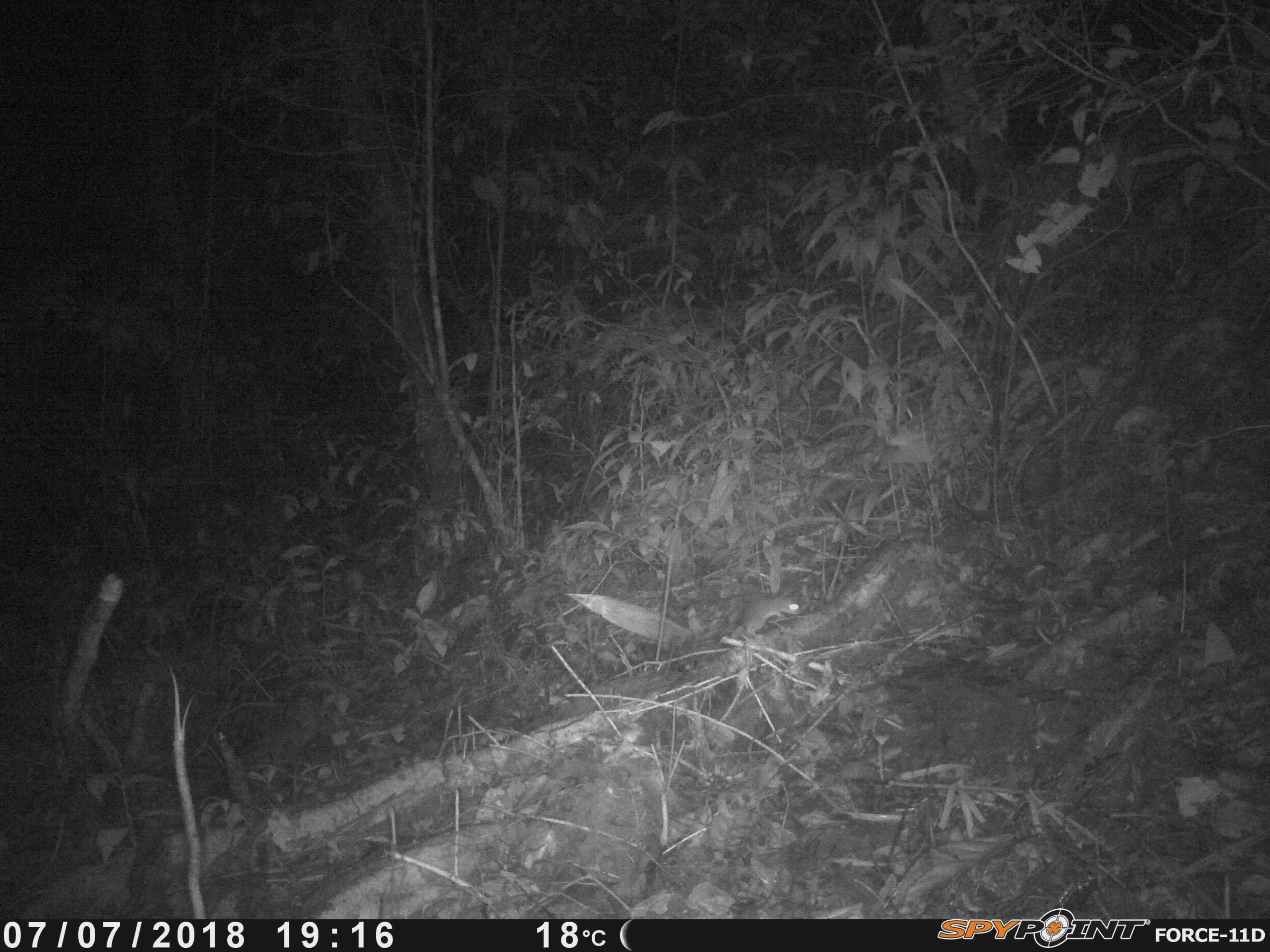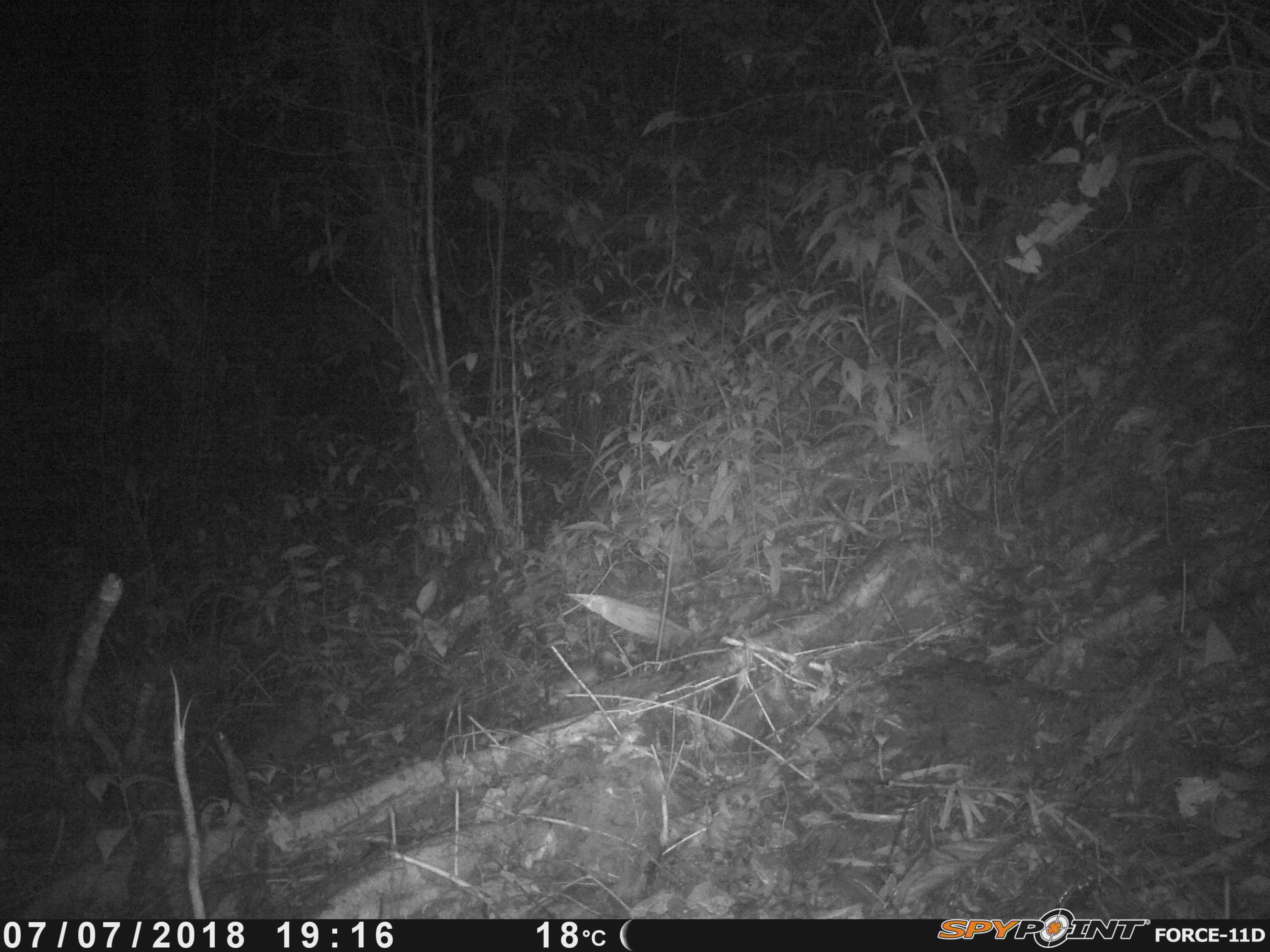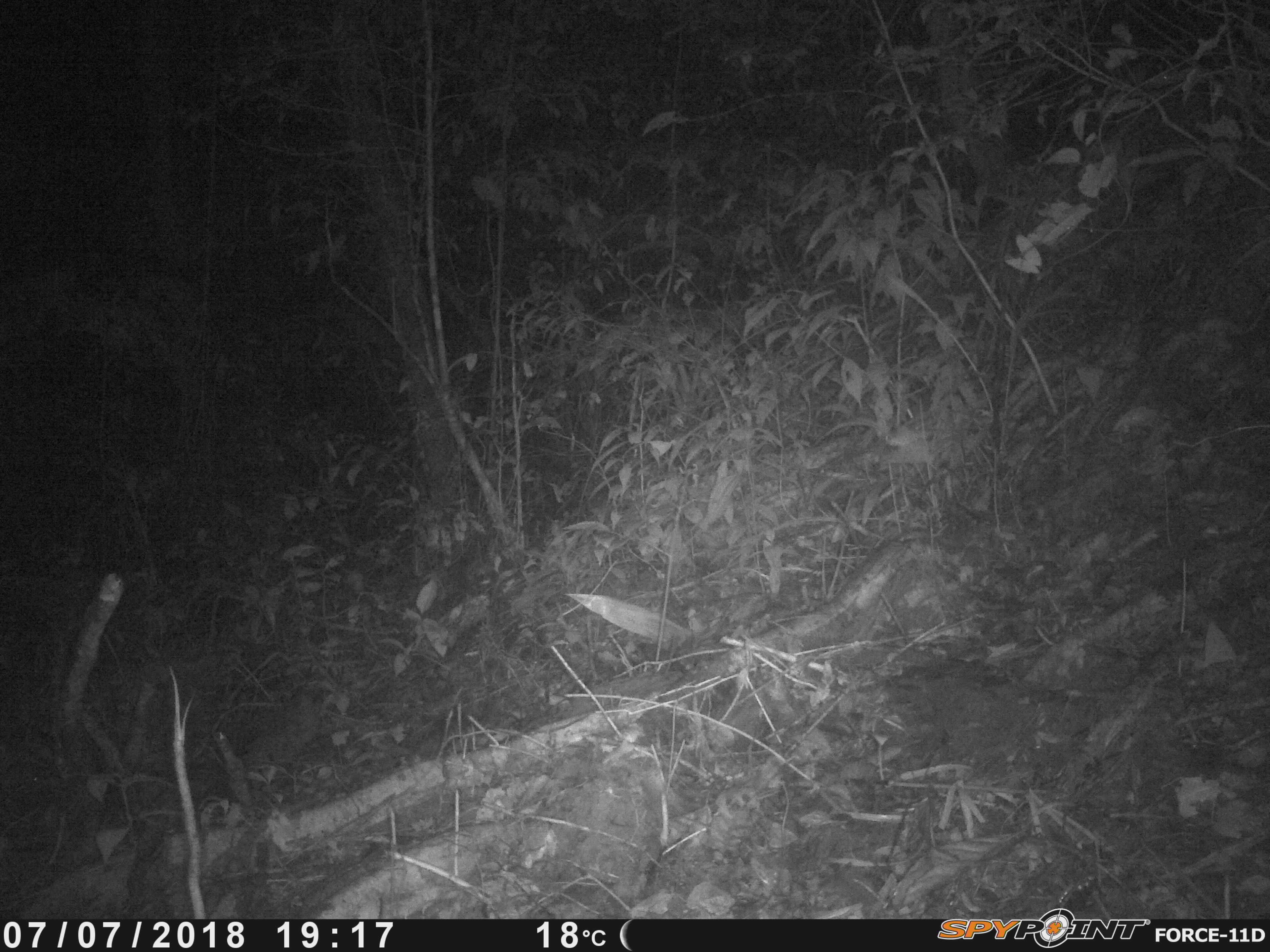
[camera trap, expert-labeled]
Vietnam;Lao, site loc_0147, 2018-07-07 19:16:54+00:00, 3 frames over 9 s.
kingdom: Animalia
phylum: Chordata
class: Mammalia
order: Rodentia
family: Muridae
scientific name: Muridae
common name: old-world mice and rats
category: unidentified murid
Unidentified murid (old-world mice and rats) (Muridae). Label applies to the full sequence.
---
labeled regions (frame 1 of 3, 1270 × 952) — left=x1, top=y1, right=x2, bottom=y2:
unidentified murid: left=726, top=595, right=802, bottom=639